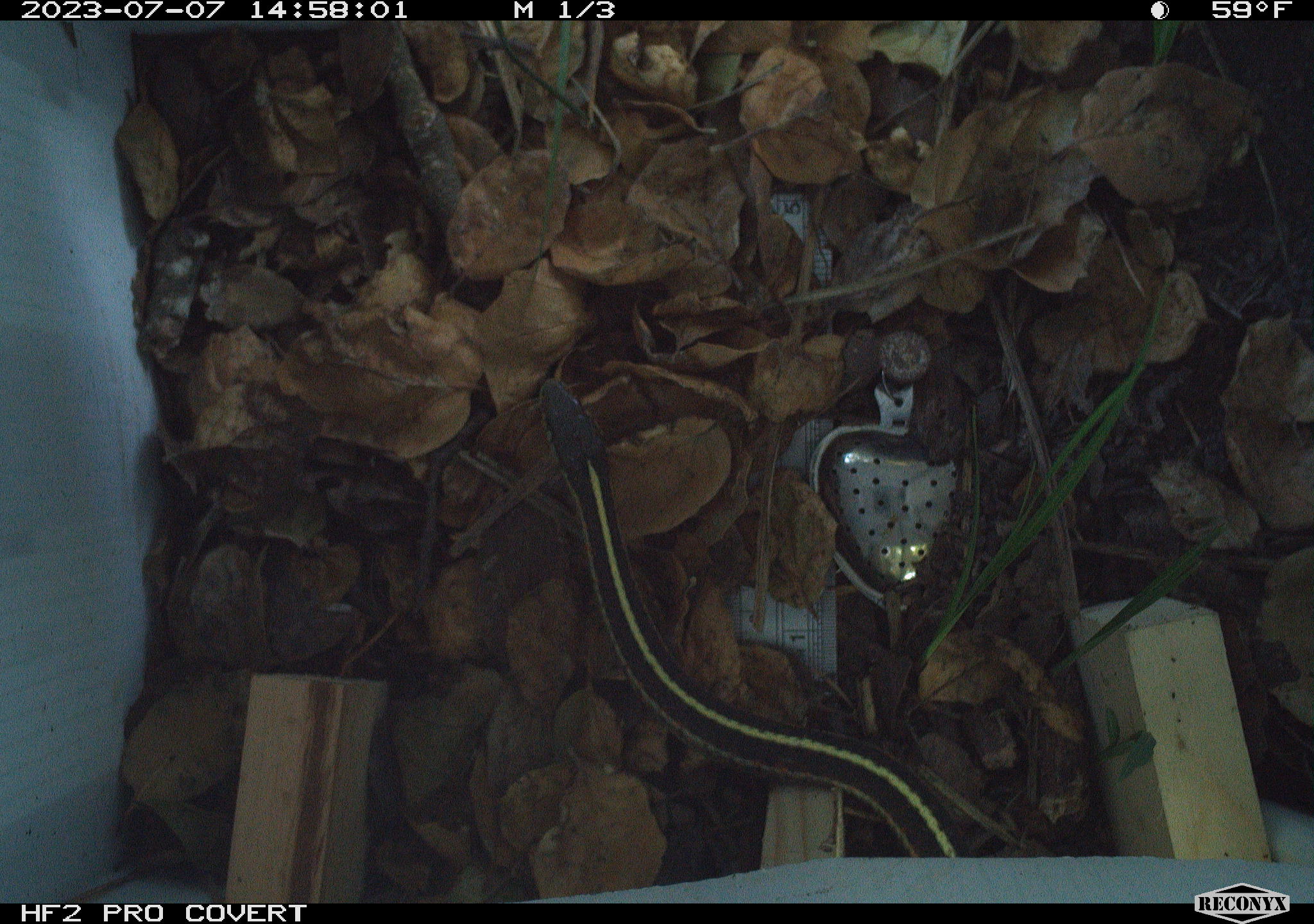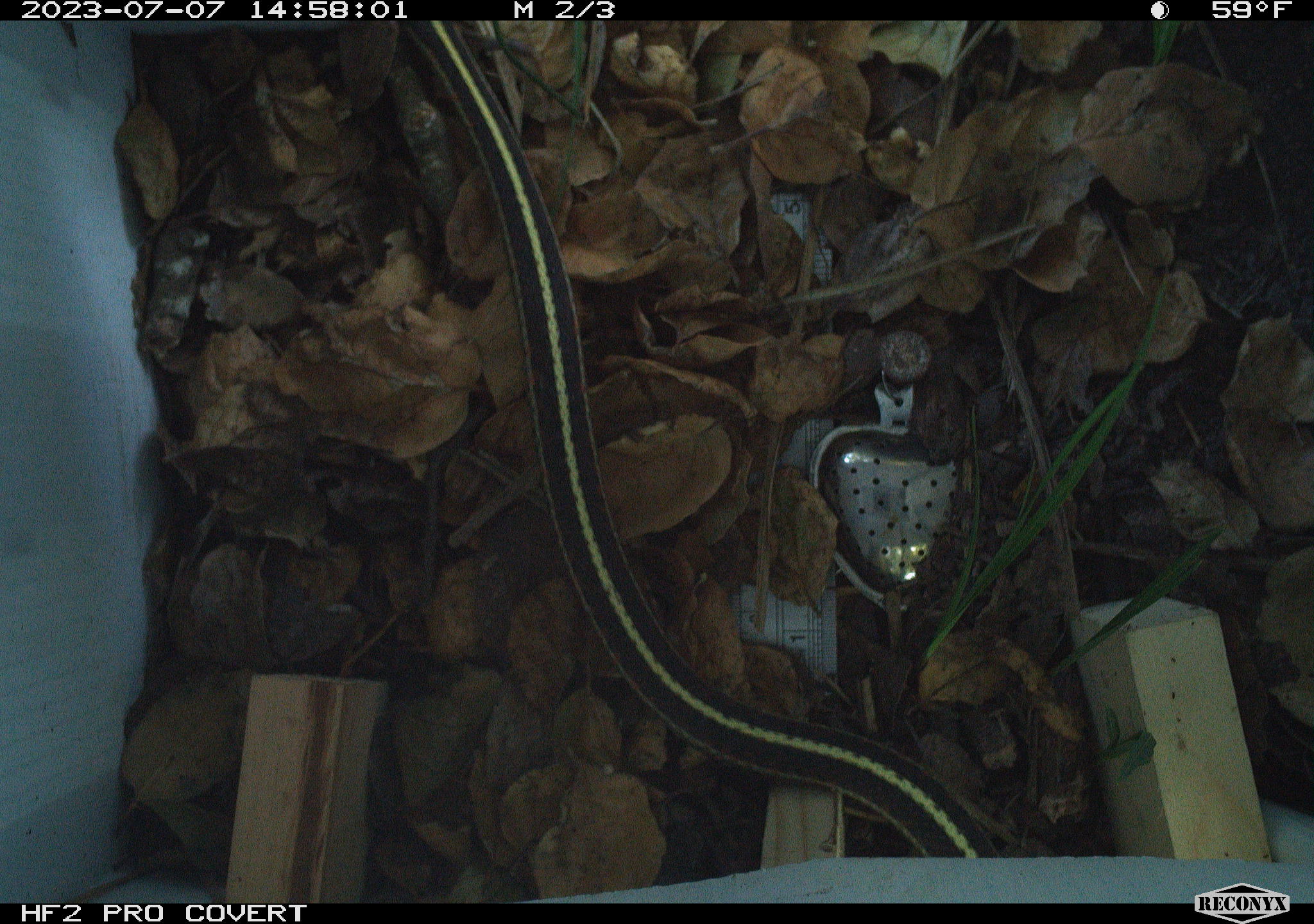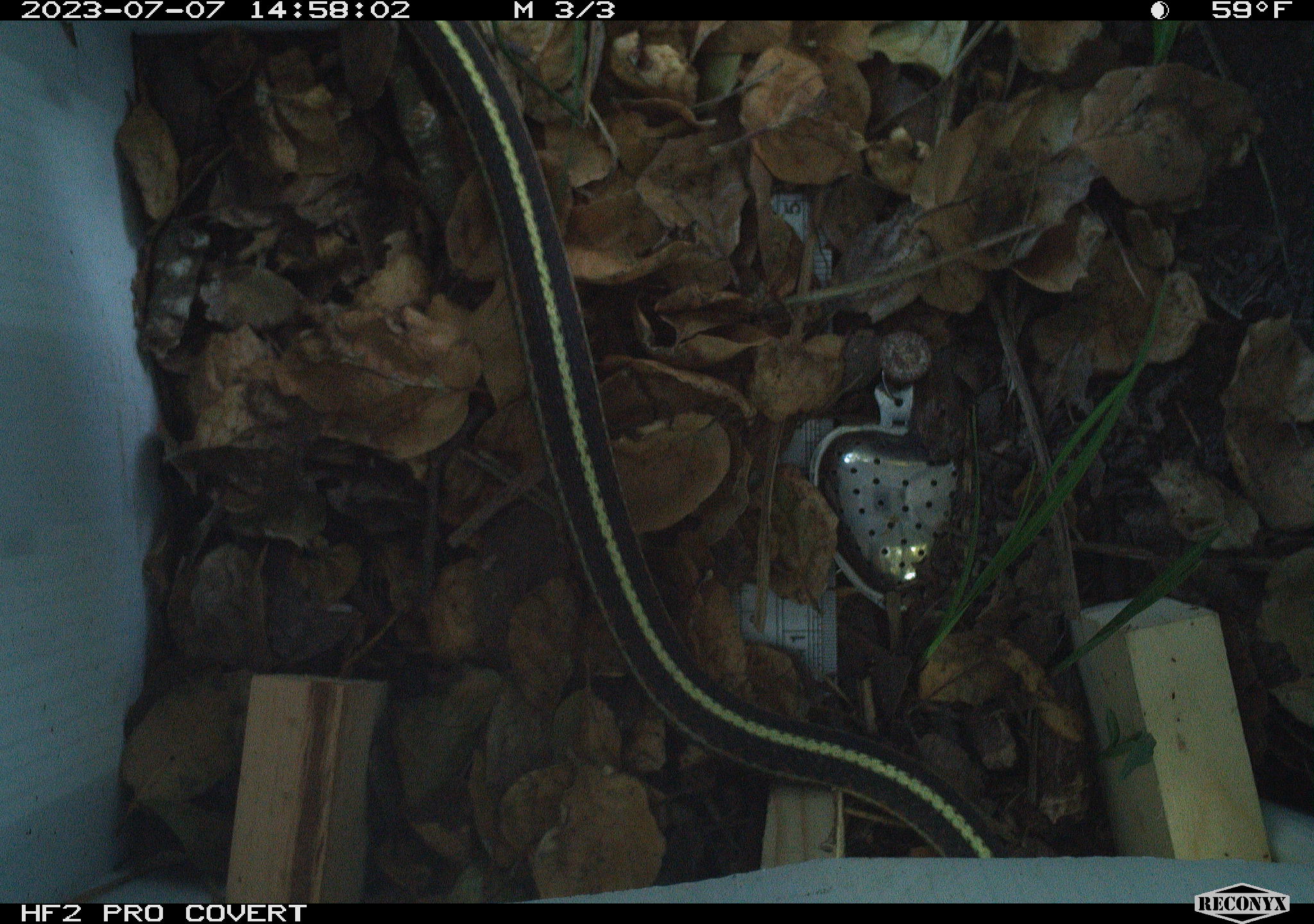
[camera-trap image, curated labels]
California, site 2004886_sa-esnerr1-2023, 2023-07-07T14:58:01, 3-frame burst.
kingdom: Animalia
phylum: Chordata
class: Reptilia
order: Squamata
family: Colubridae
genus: Thamnophis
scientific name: Thamnophis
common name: american gartersnakes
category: thamnophis species